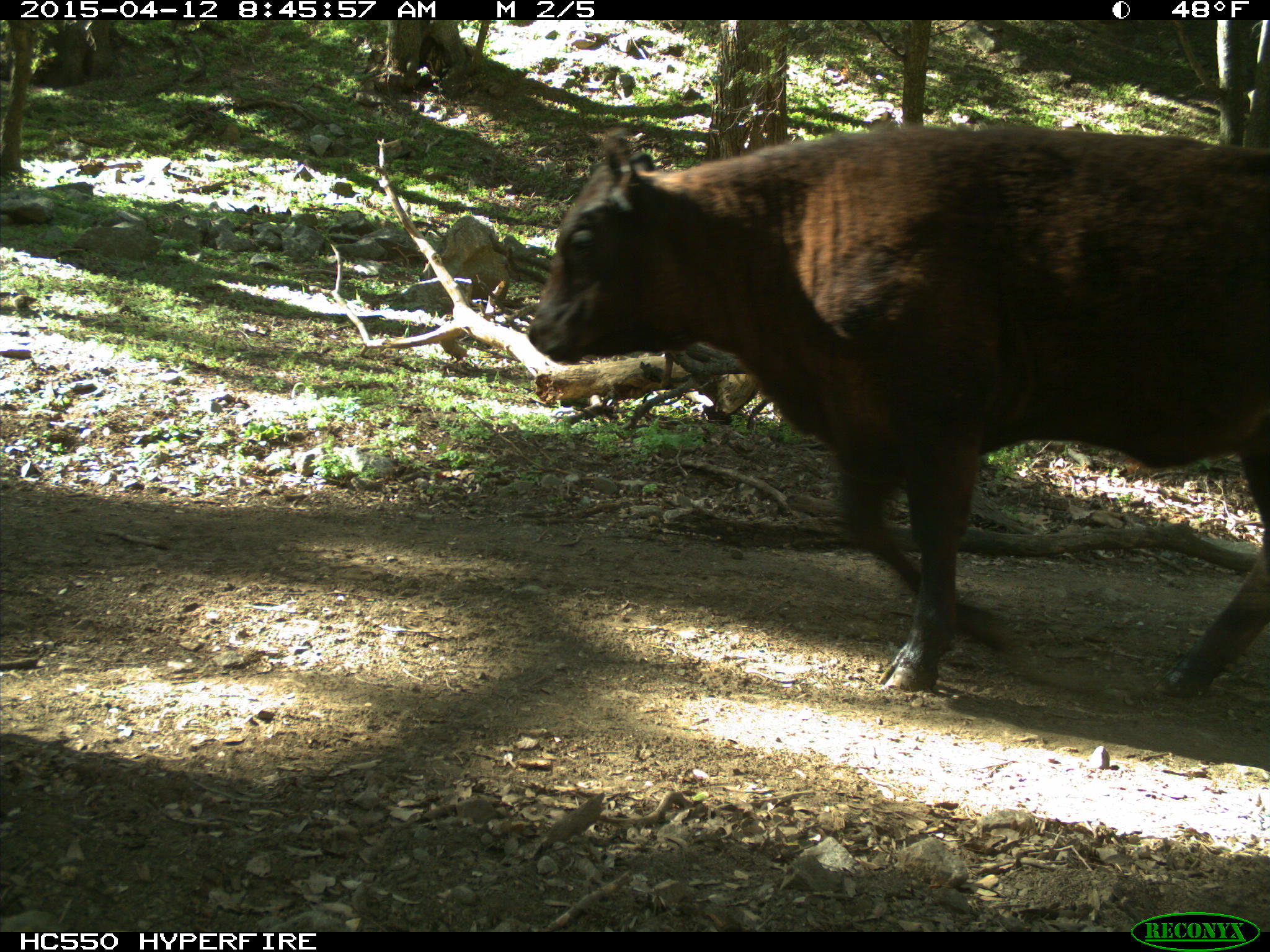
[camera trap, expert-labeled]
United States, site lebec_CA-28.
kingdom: Animalia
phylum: Chordata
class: Mammalia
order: Artiodactyla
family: Bovidae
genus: Bos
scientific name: Bos taurus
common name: domestic cow